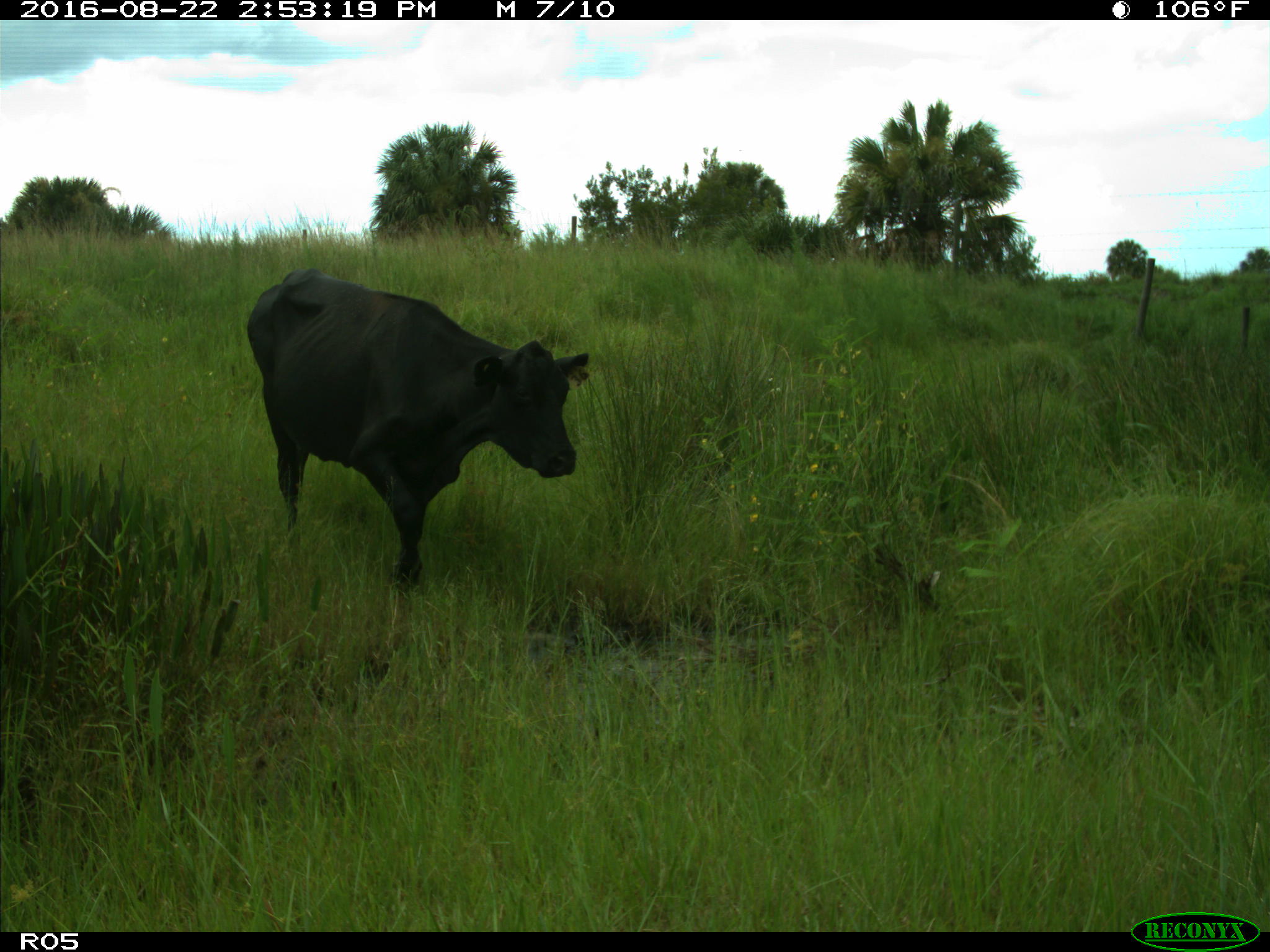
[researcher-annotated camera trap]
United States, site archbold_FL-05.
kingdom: Animalia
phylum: Chordata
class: Mammalia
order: Artiodactyla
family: Bovidae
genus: Bos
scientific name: Bos taurus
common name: domestic cow